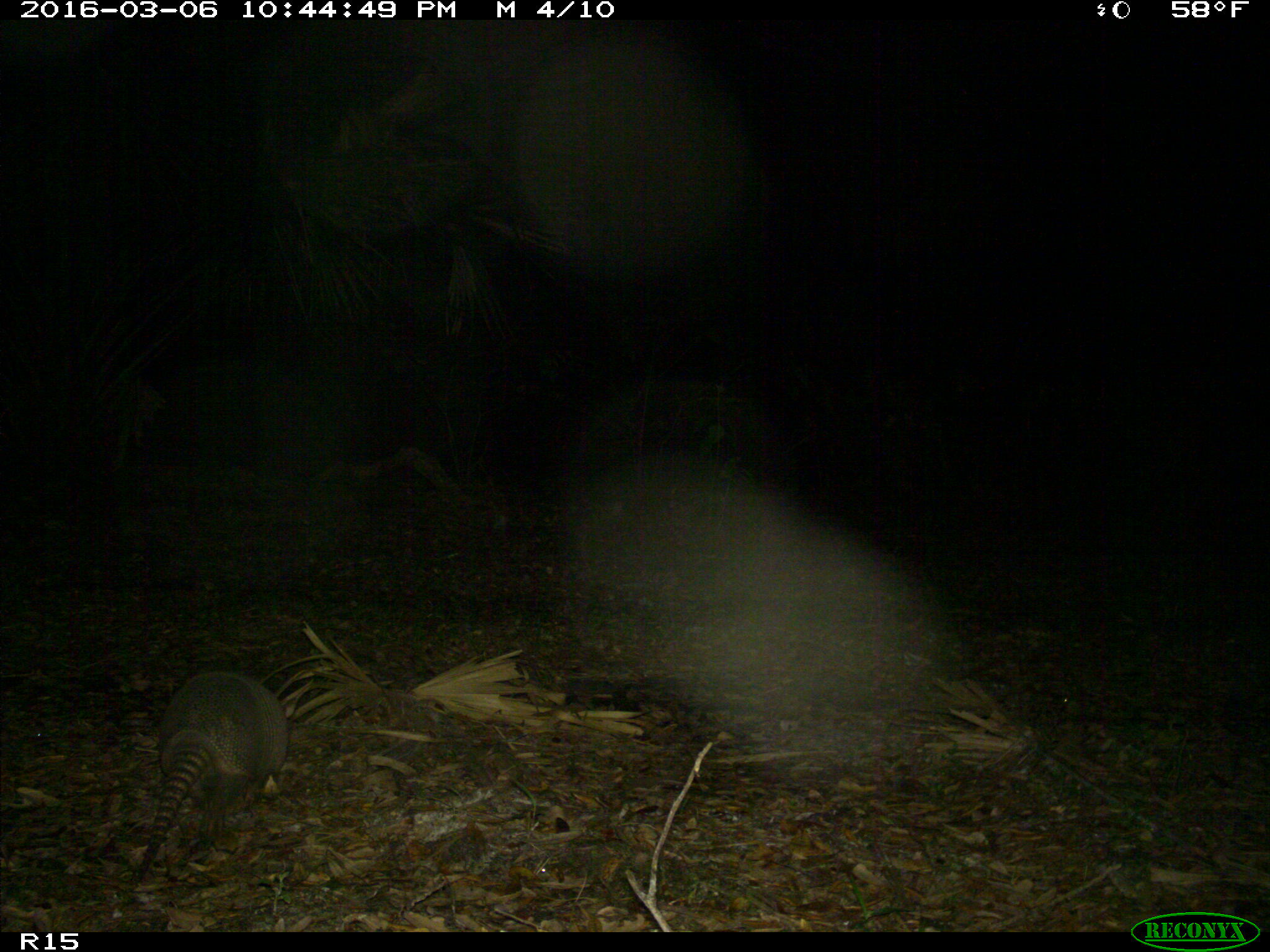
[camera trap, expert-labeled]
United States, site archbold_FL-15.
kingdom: Animalia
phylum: Chordata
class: Mammalia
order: Cingulata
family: Dasypodidae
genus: Dasypus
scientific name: Dasypus novemcinctus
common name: nine-banded armadillo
Dasypus novemcinctus (nine-banded armadillo).